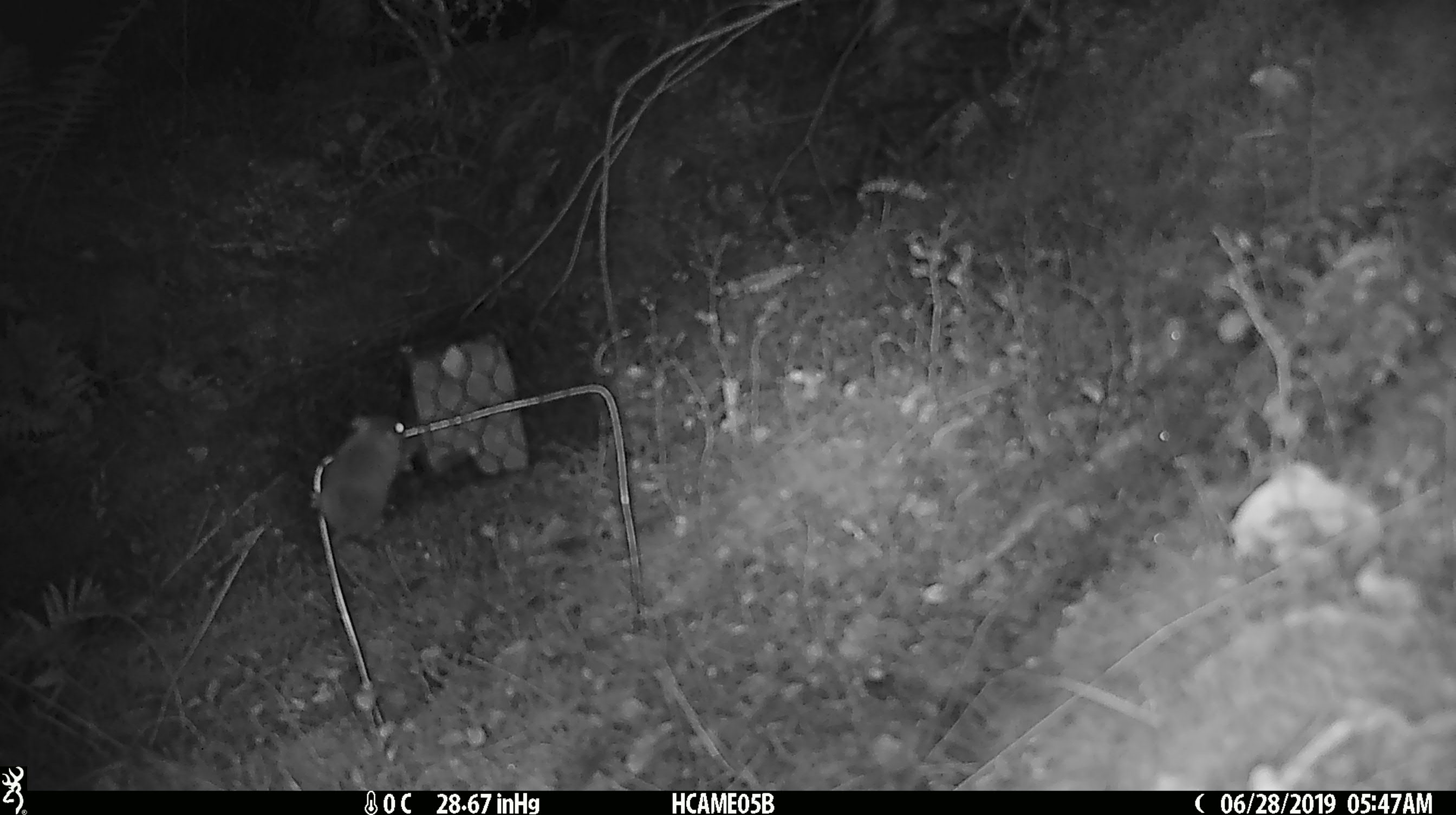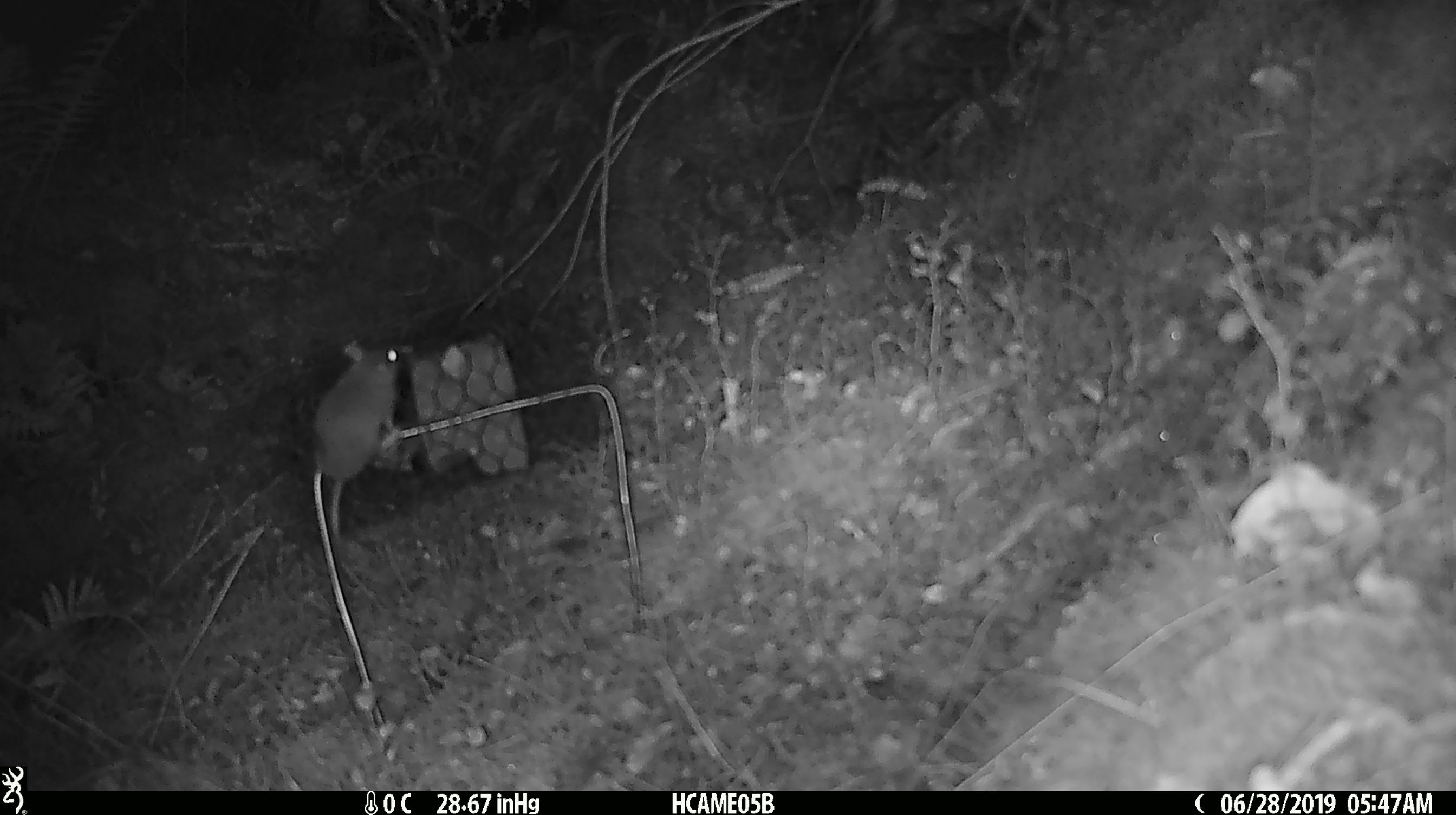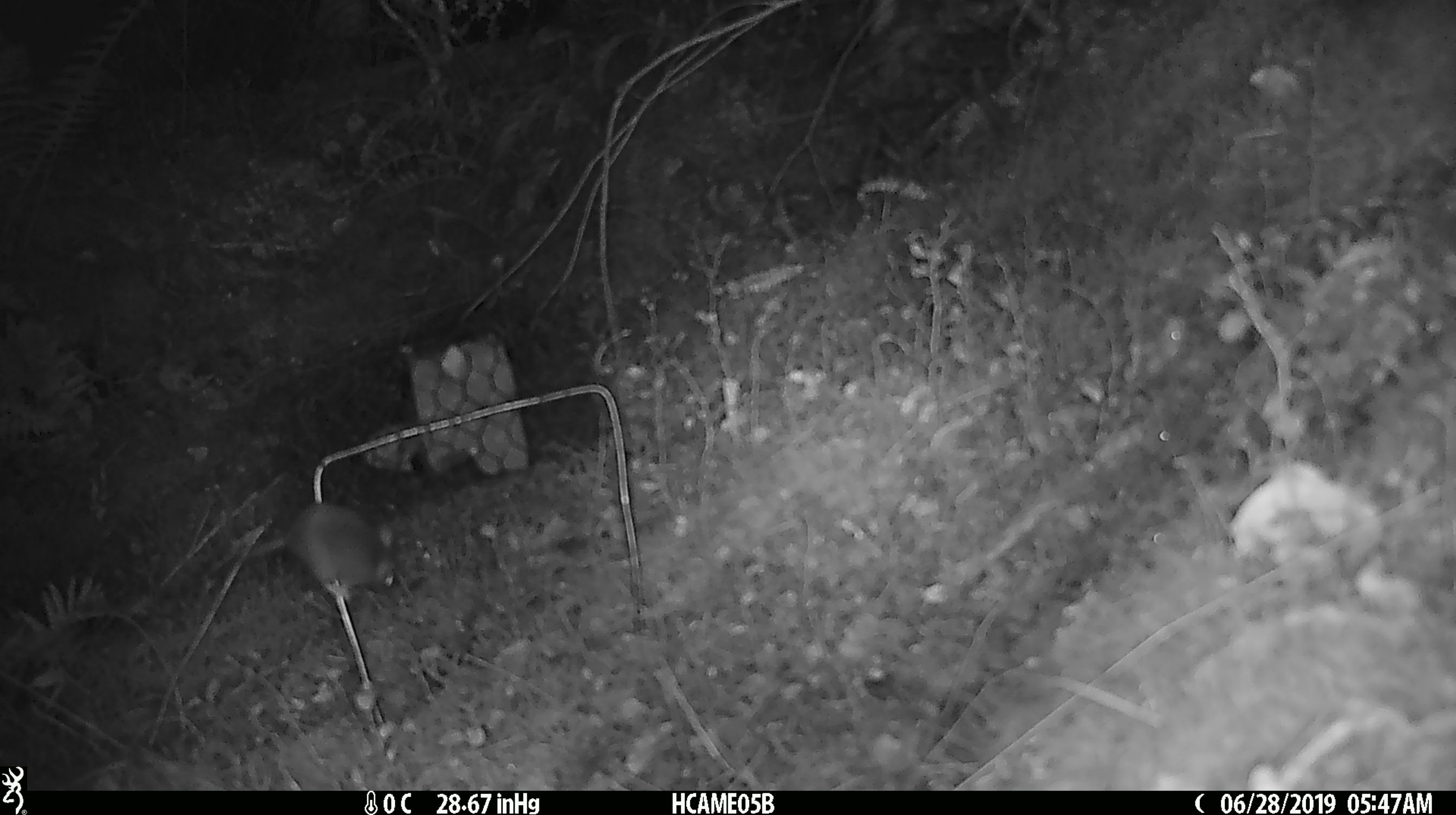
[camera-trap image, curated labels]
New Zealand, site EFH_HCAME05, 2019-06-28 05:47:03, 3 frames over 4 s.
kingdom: Animalia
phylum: Chordata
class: Mammalia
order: Rodentia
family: Muridae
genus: Mus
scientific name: Mus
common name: mouse